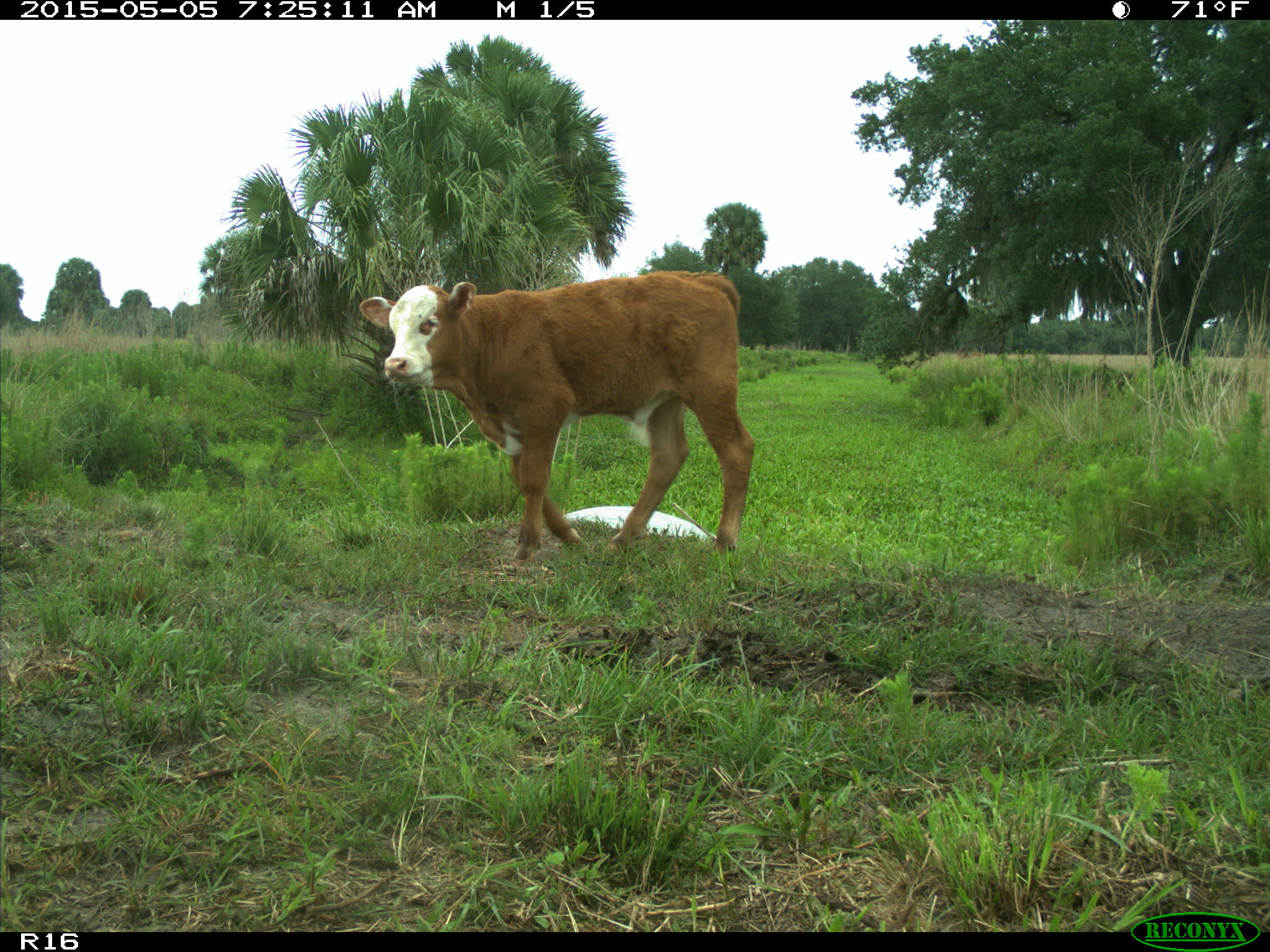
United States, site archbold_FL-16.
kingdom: Animalia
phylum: Chordata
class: Mammalia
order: Artiodactyla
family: Bovidae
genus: Bos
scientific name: Bos taurus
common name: domestic cow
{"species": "Bos taurus (domestic cow)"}